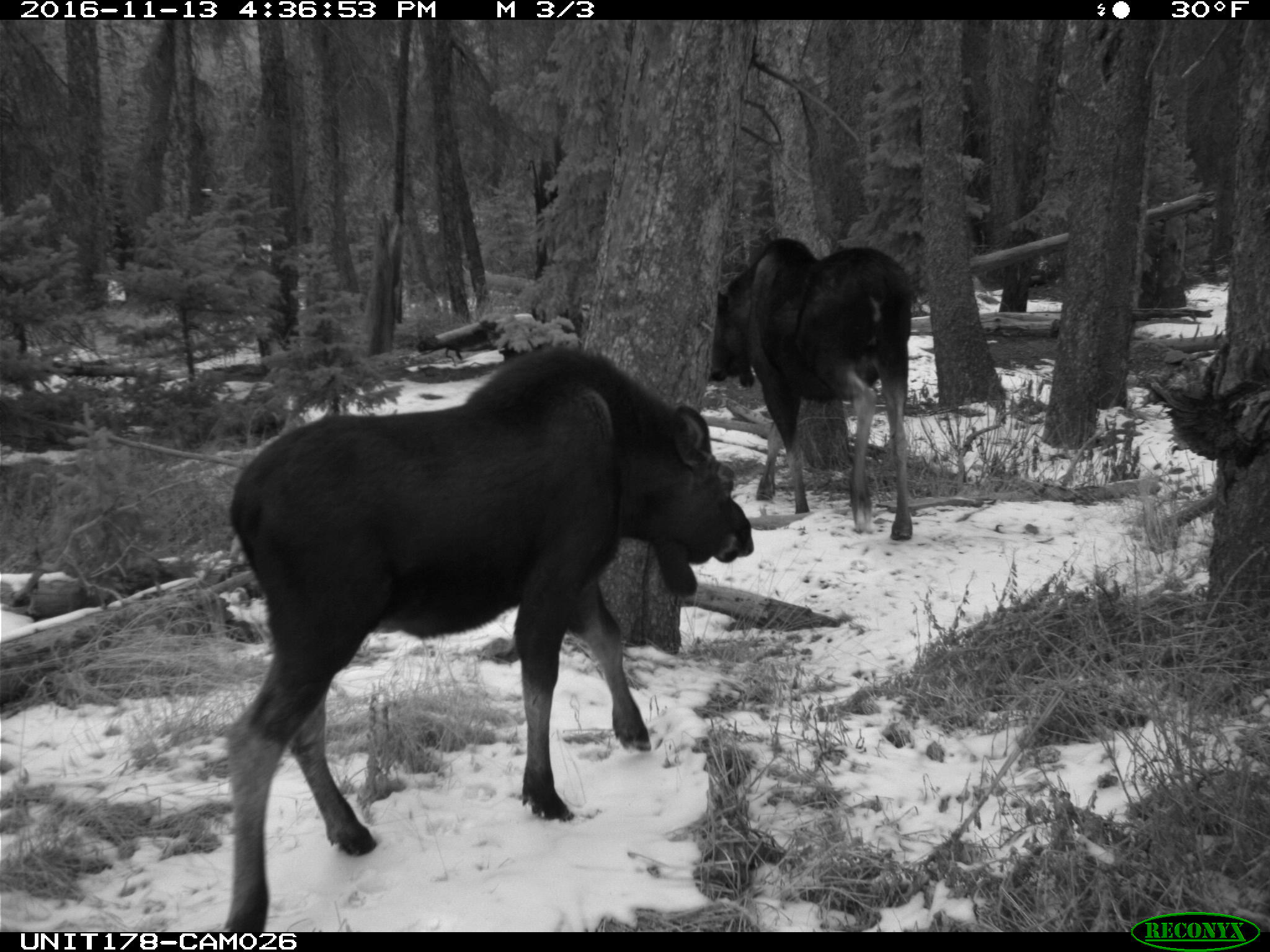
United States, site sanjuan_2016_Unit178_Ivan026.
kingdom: Animalia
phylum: Chordata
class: Mammalia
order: Artiodactyla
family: Cervidae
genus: Alces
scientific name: Alces alces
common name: moose